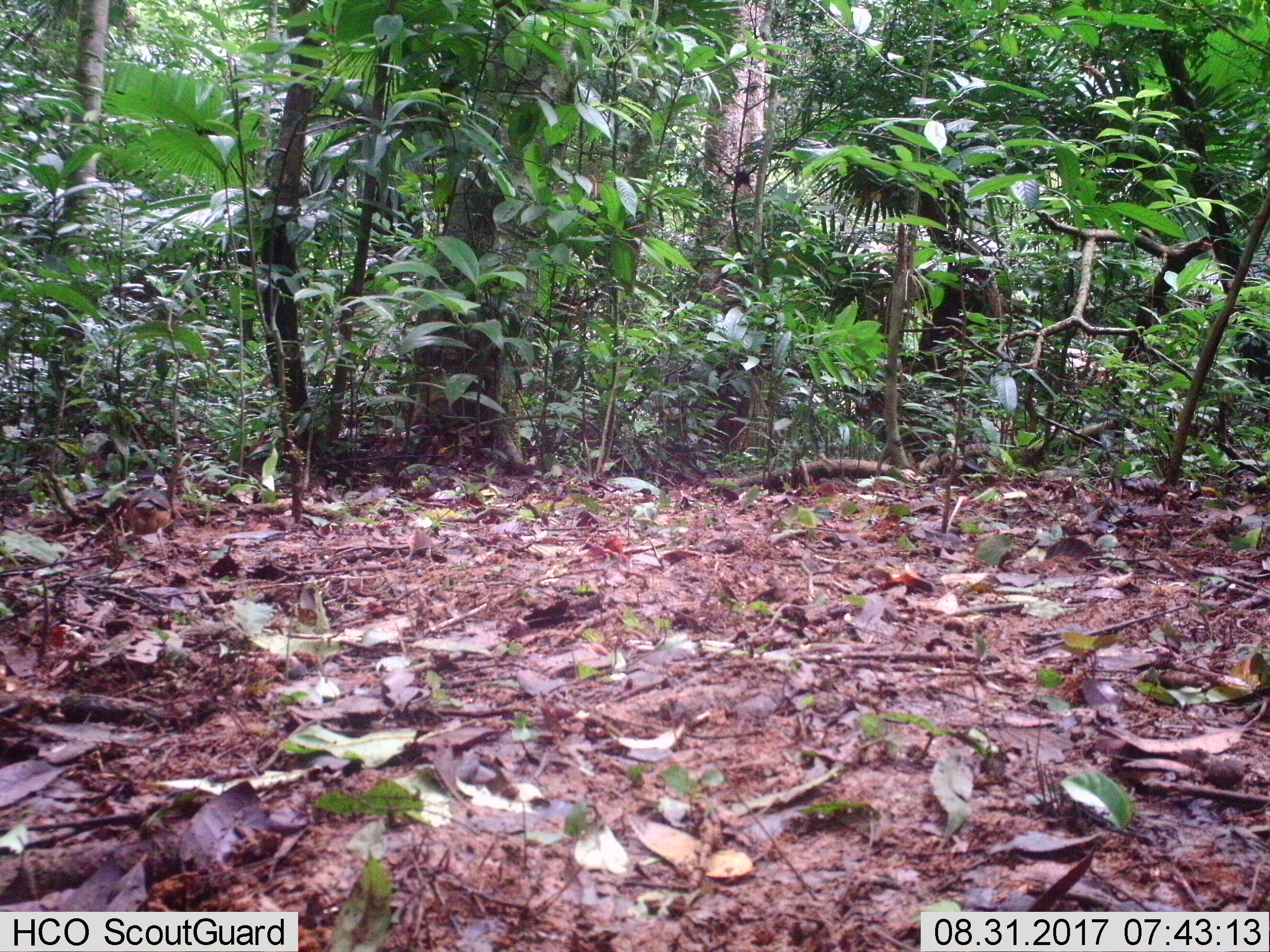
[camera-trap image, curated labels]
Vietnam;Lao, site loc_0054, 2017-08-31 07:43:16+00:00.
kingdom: Animalia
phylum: Chordata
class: Aves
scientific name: Aves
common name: bird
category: unidentified bird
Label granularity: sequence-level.